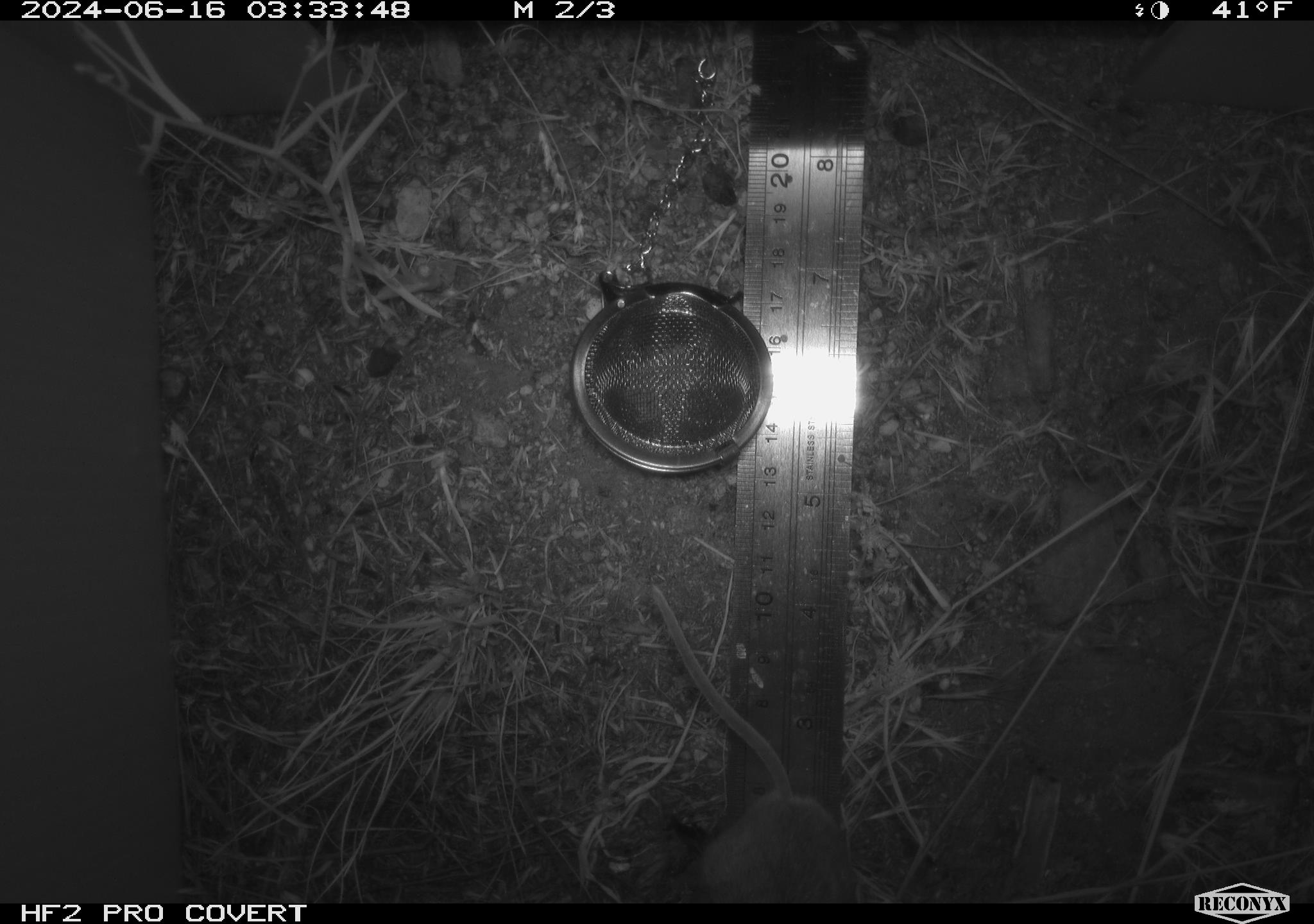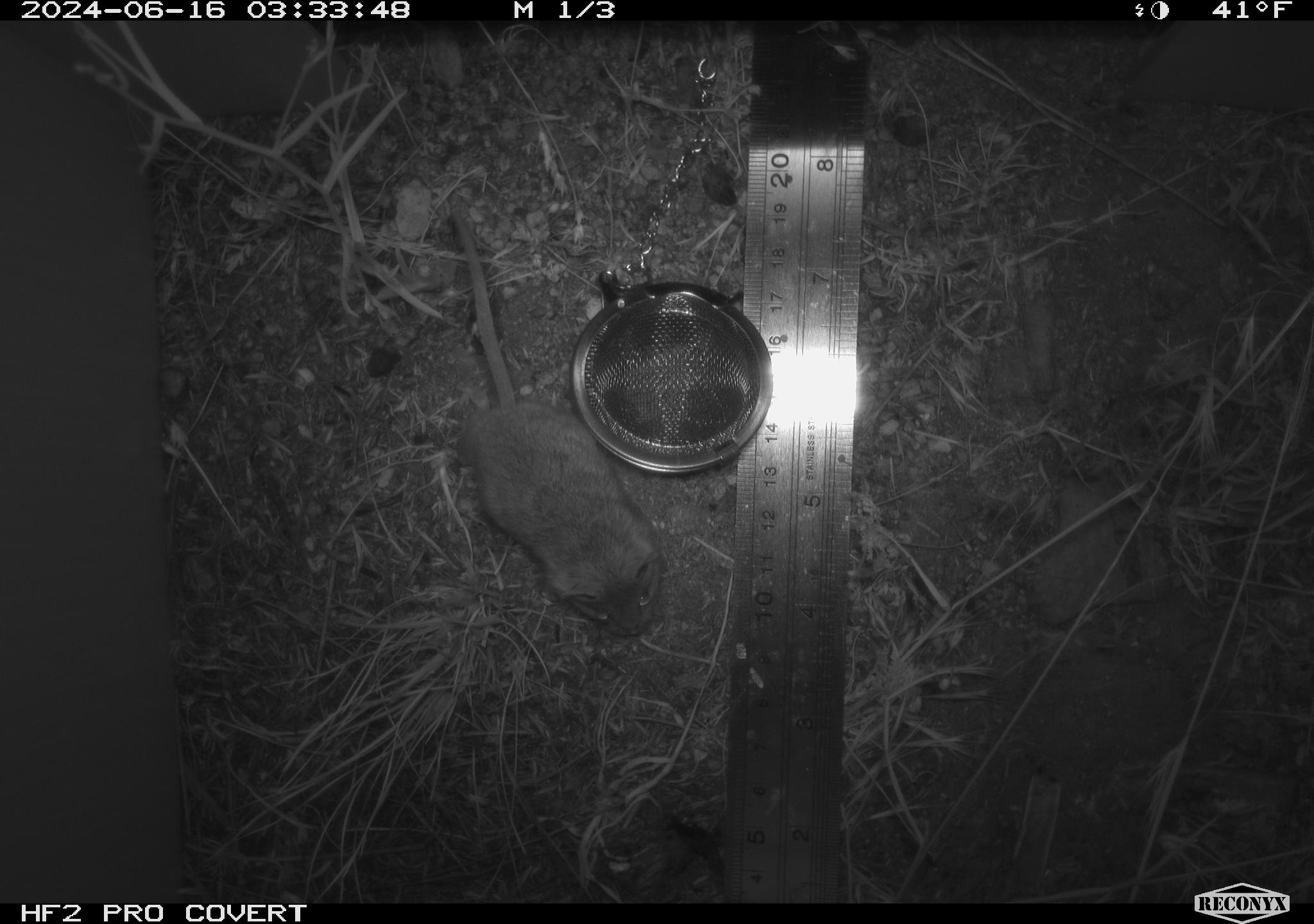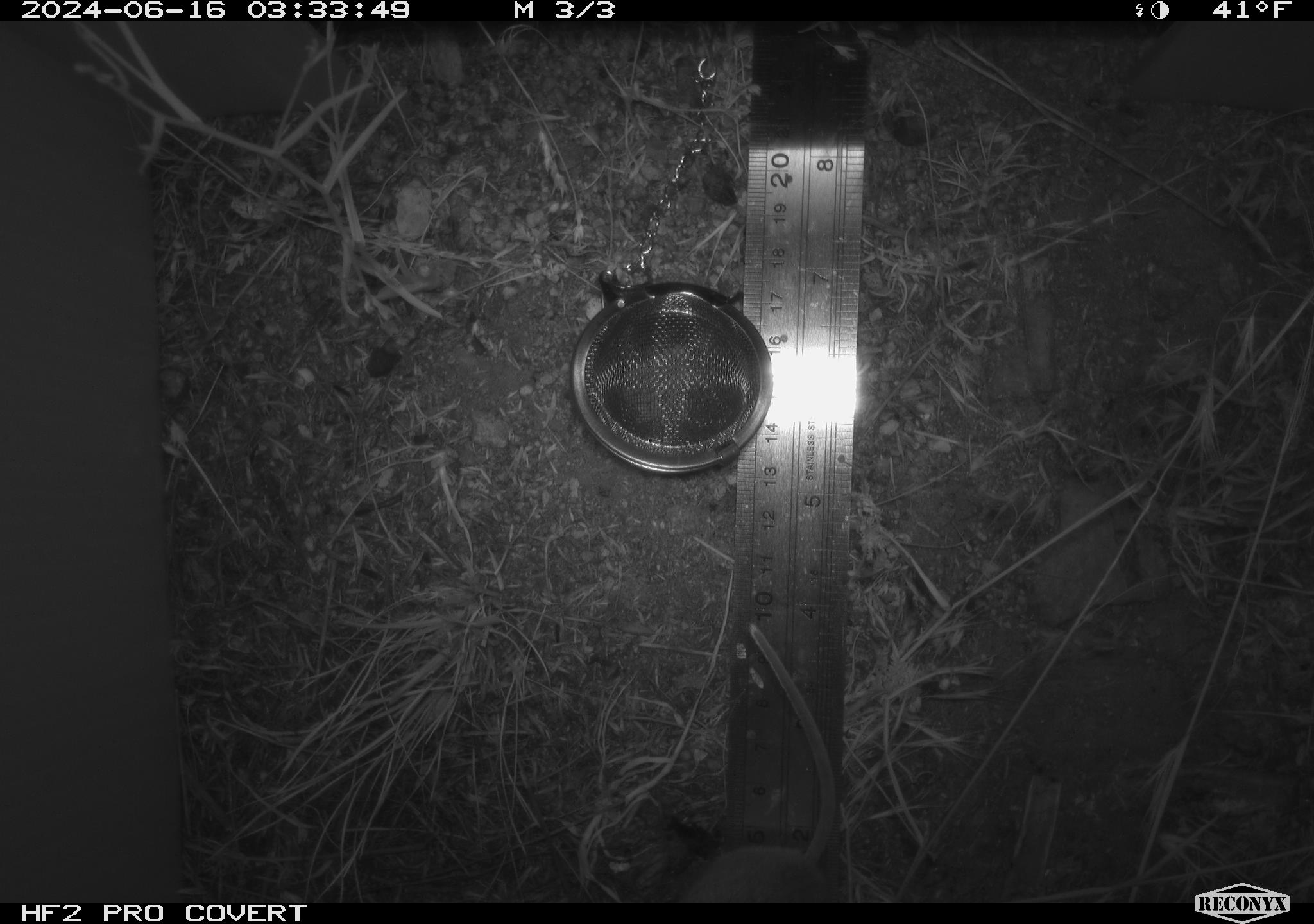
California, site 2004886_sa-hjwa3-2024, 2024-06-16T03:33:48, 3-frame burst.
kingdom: Animalia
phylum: Chordata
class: Mammalia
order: Rodentia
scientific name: Rodentia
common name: rodent